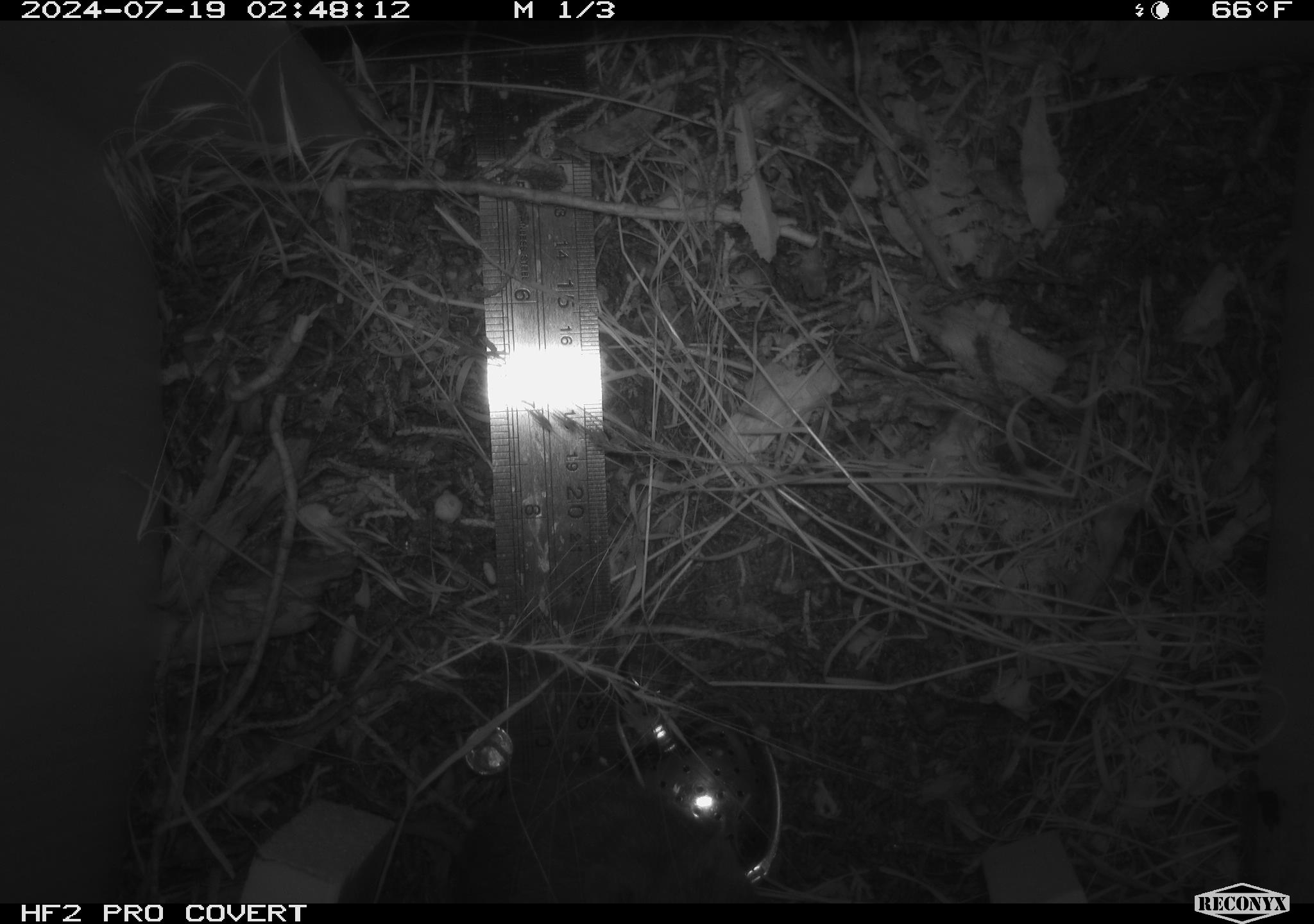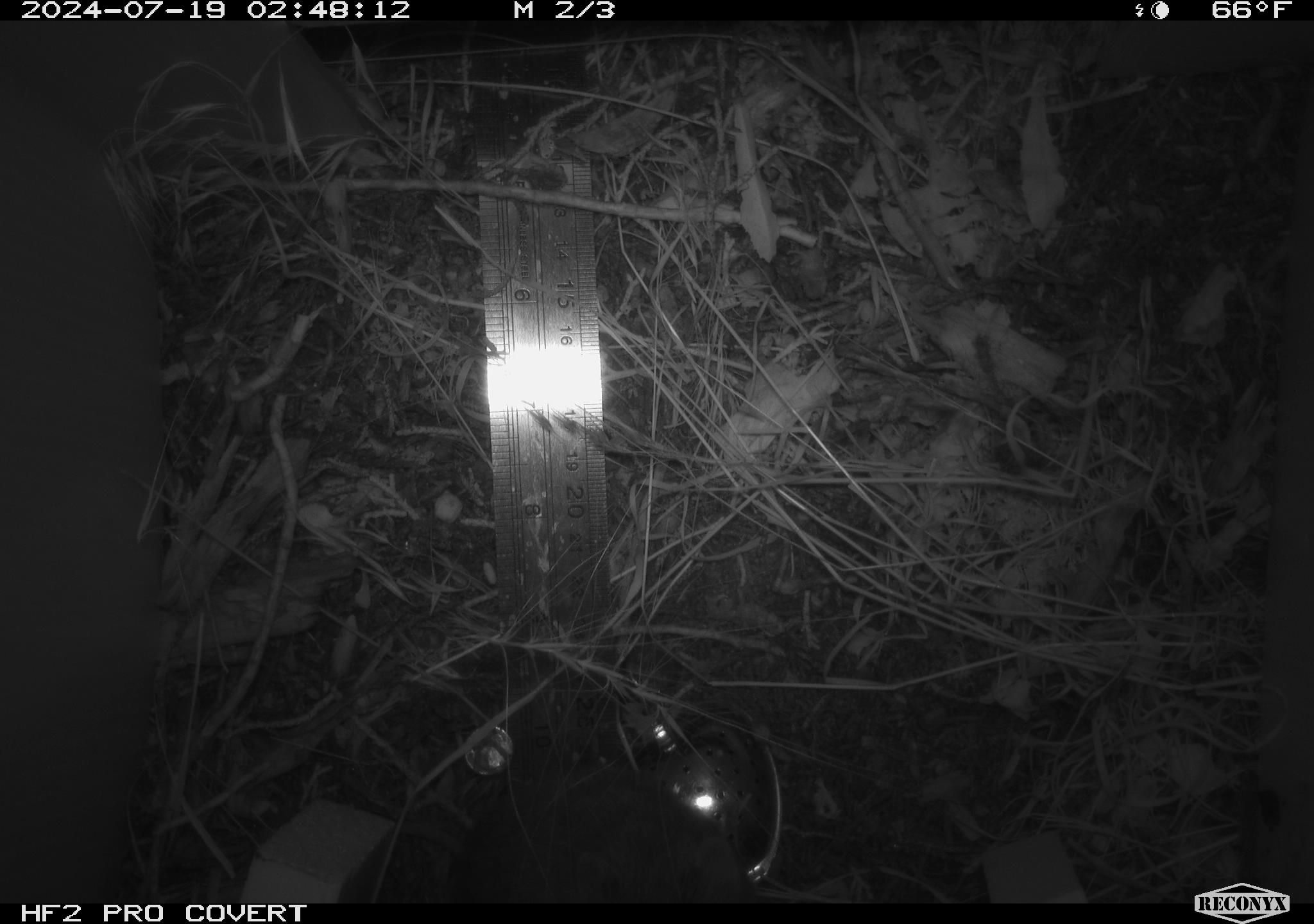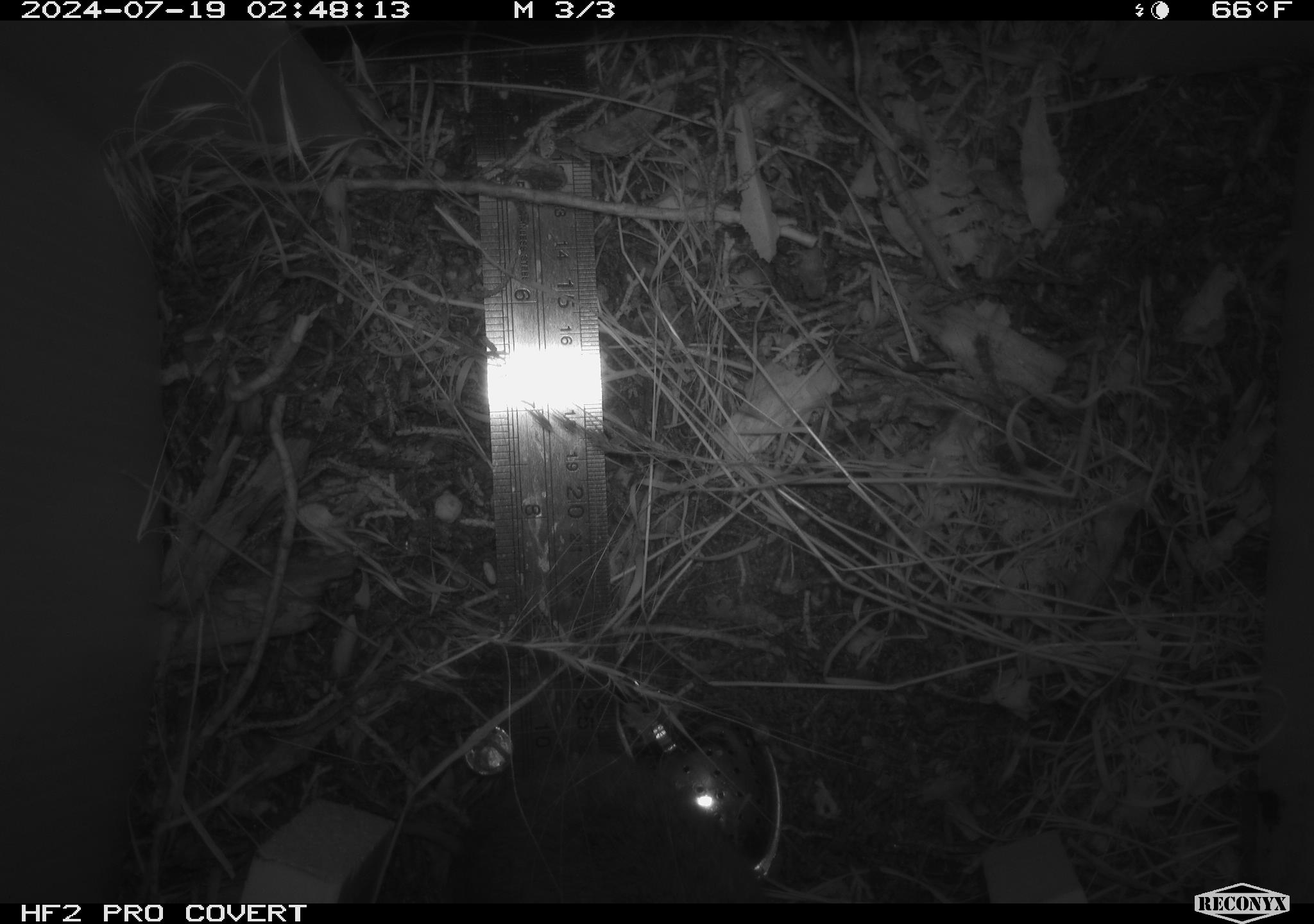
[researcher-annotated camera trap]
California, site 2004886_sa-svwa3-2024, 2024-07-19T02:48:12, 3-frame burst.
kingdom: Animalia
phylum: Chordata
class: Mammalia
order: Rodentia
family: Cricetidae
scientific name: Arvicolinae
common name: voles, lemmings, and muskrats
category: arvicolinae subfamily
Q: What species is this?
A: Arvicolinae subfamily (voles, lemmings, and muskrats) (Arvicolinae).